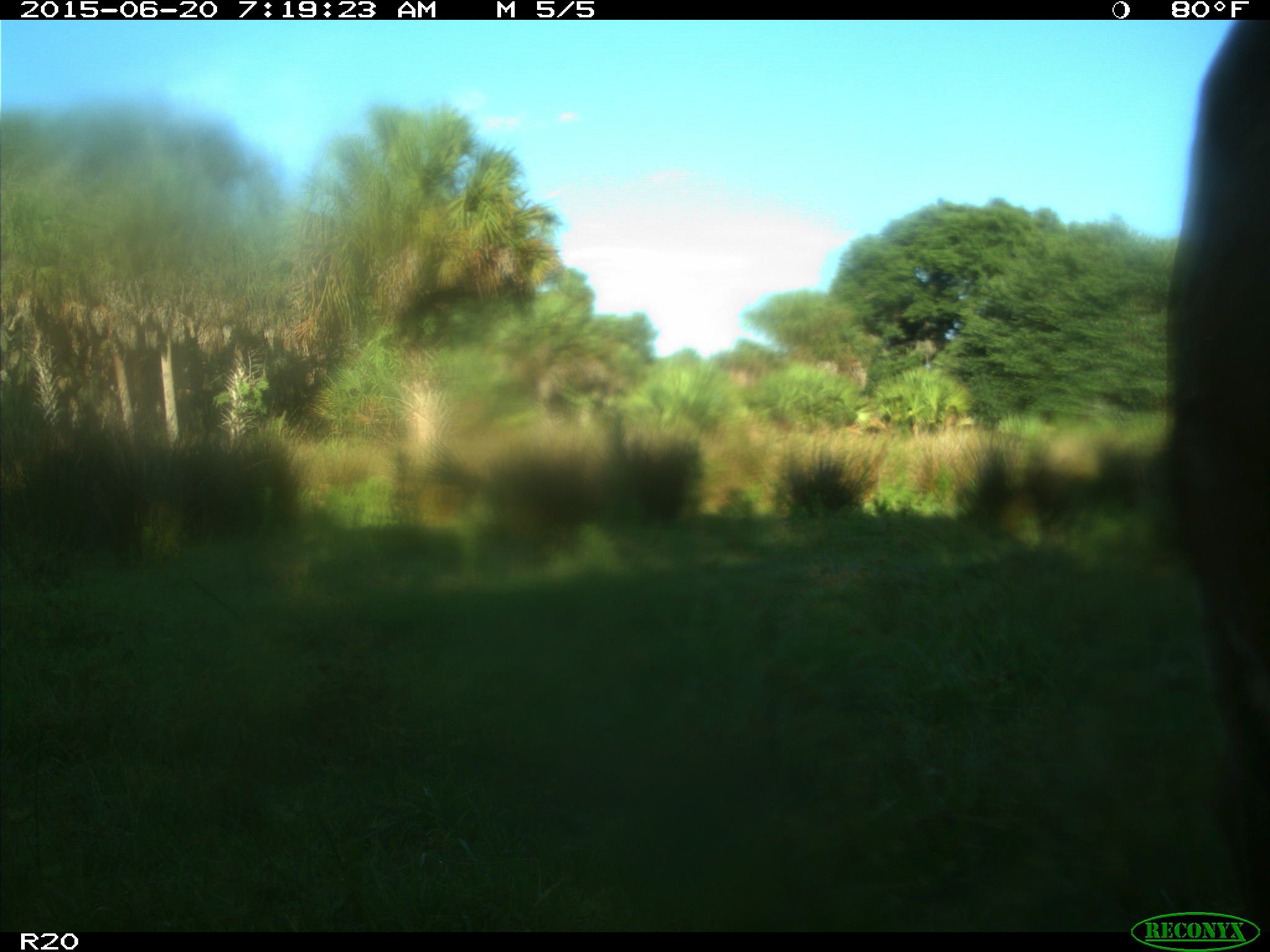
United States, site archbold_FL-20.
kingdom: Animalia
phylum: Chordata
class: Mammalia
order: Artiodactyla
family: Bovidae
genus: Bos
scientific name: Bos taurus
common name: domestic cow